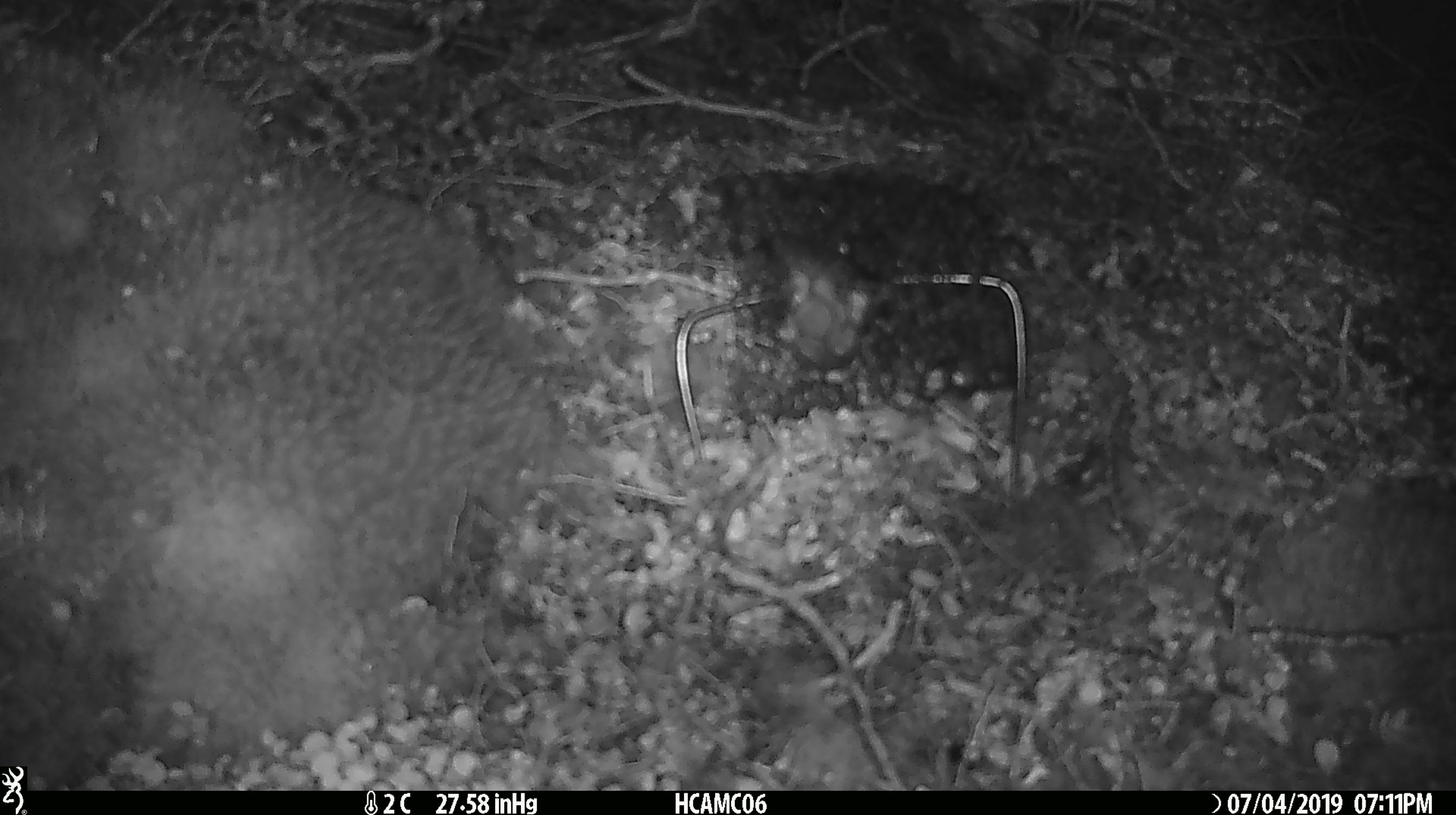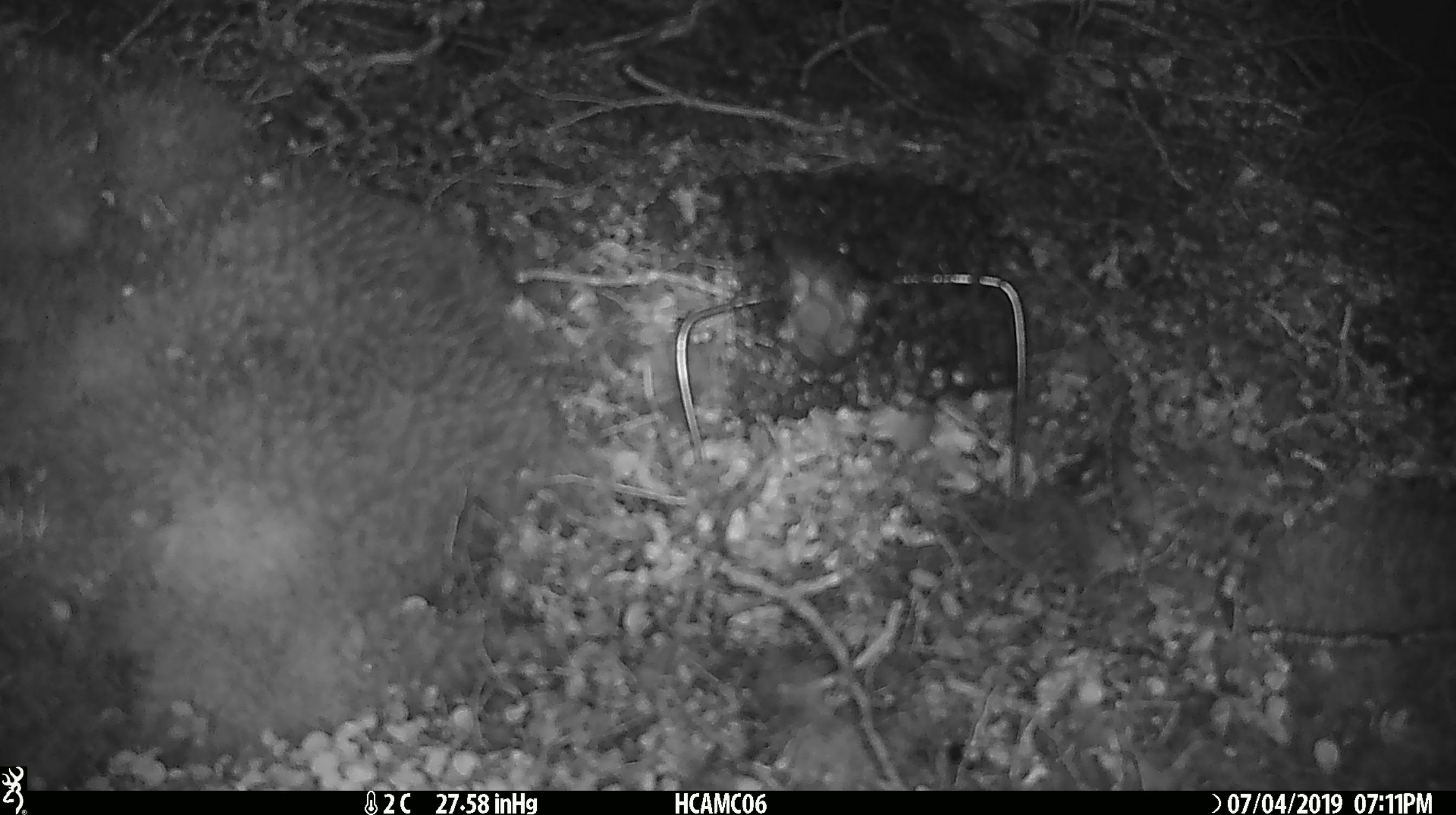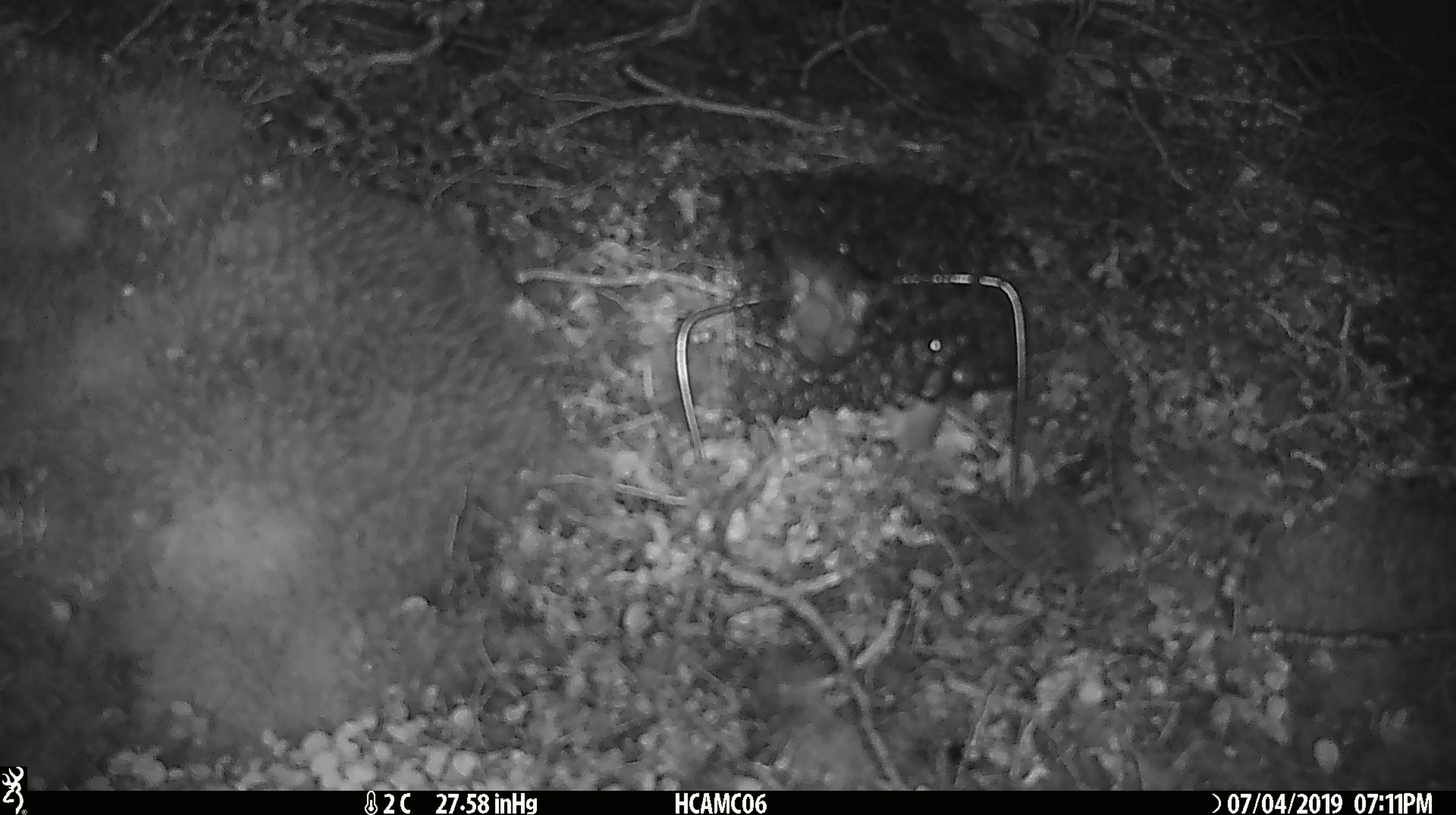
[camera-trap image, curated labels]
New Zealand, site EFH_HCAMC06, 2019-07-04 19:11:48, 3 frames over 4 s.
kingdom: Animalia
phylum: Chordata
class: Mammalia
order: Rodentia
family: Muridae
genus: Mus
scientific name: Mus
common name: mouse